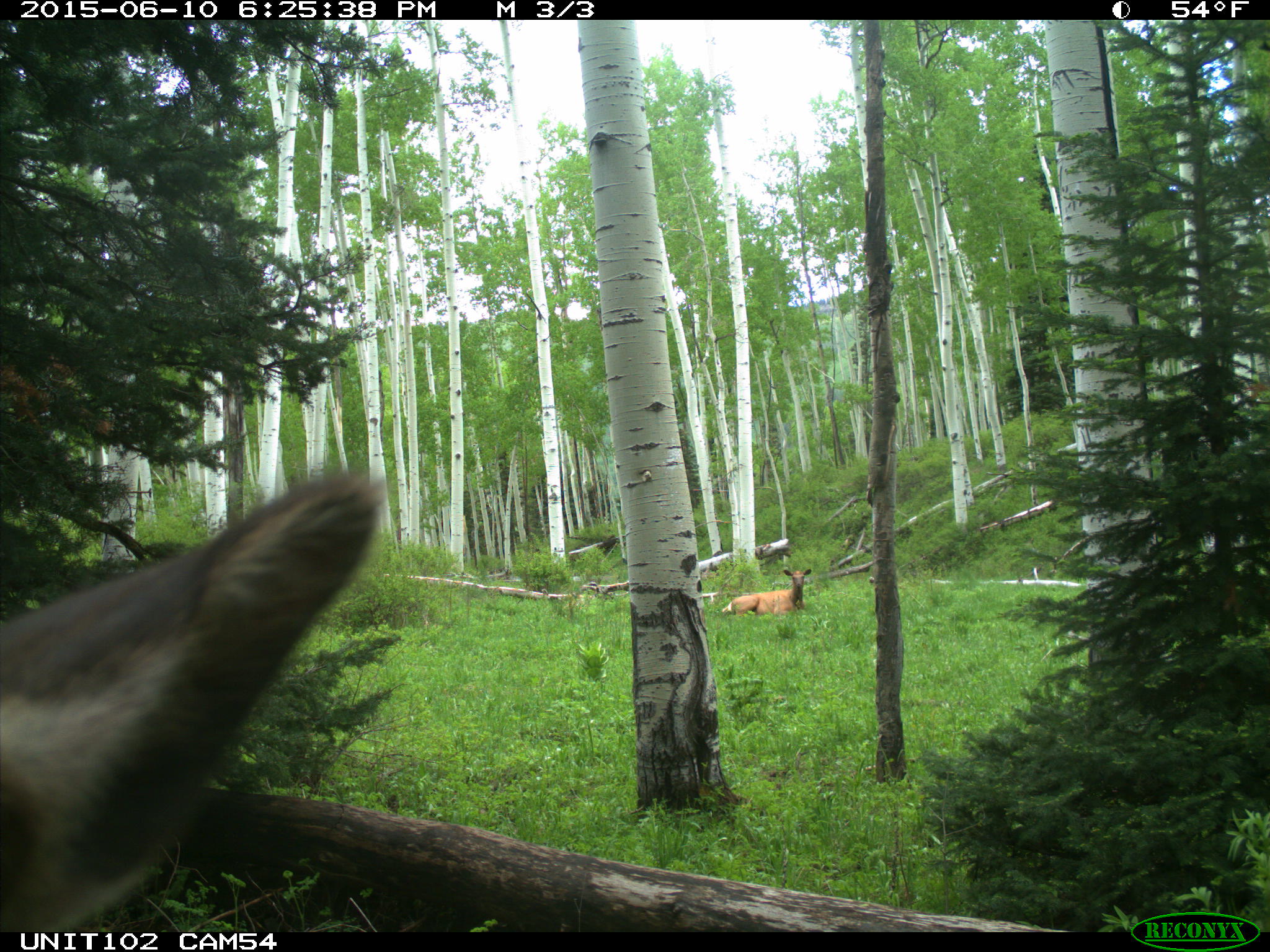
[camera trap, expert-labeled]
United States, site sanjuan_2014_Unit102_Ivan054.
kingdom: Animalia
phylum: Chordata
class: Mammalia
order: Artiodactyla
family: Cervidae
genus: Cervus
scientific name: Cervus elaphus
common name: red deer